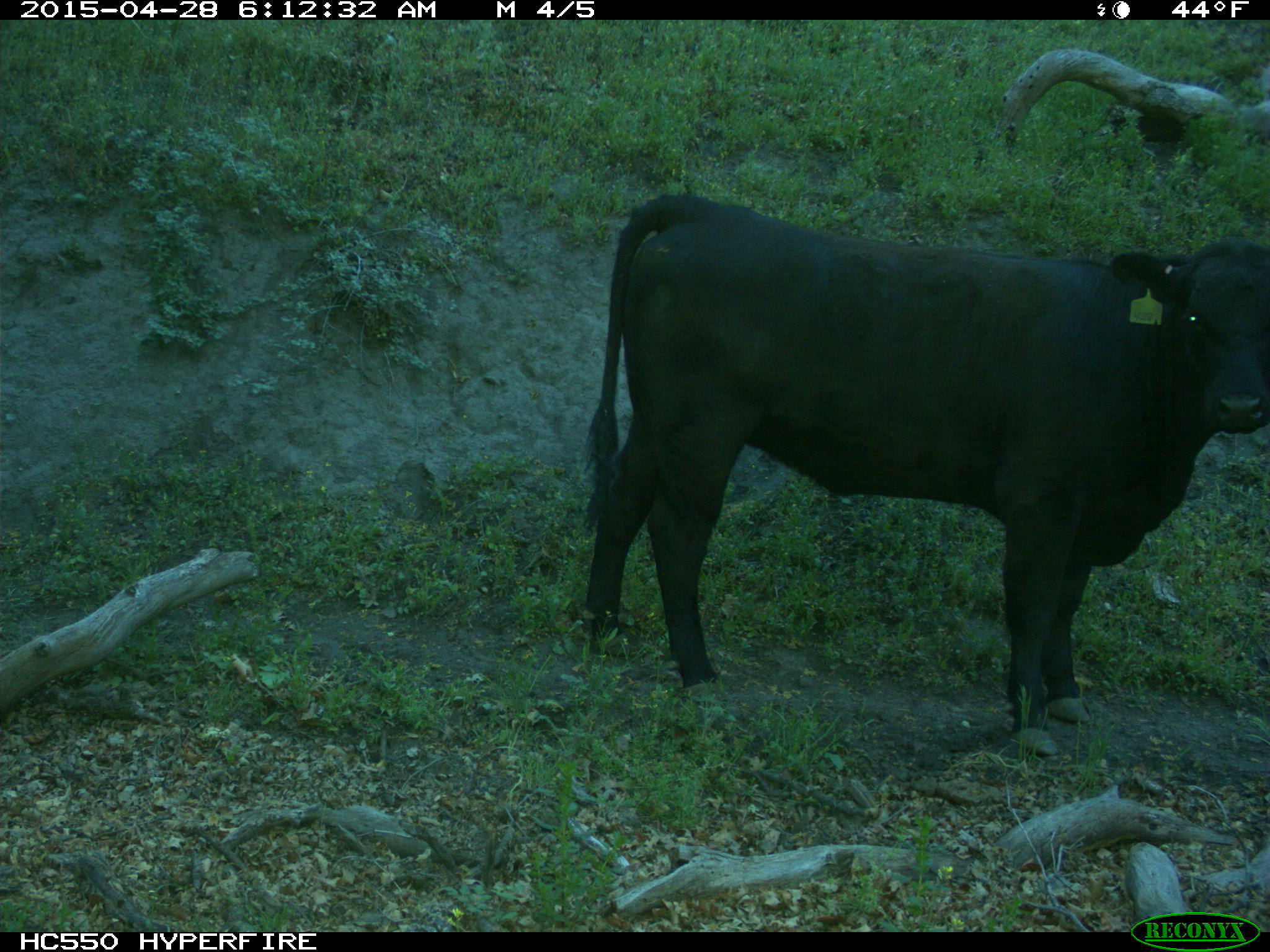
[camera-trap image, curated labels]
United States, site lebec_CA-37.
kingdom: Animalia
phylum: Chordata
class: Mammalia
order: Artiodactyla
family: Bovidae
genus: Bos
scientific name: Bos taurus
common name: domestic cow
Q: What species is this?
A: Bos taurus (domestic cow).